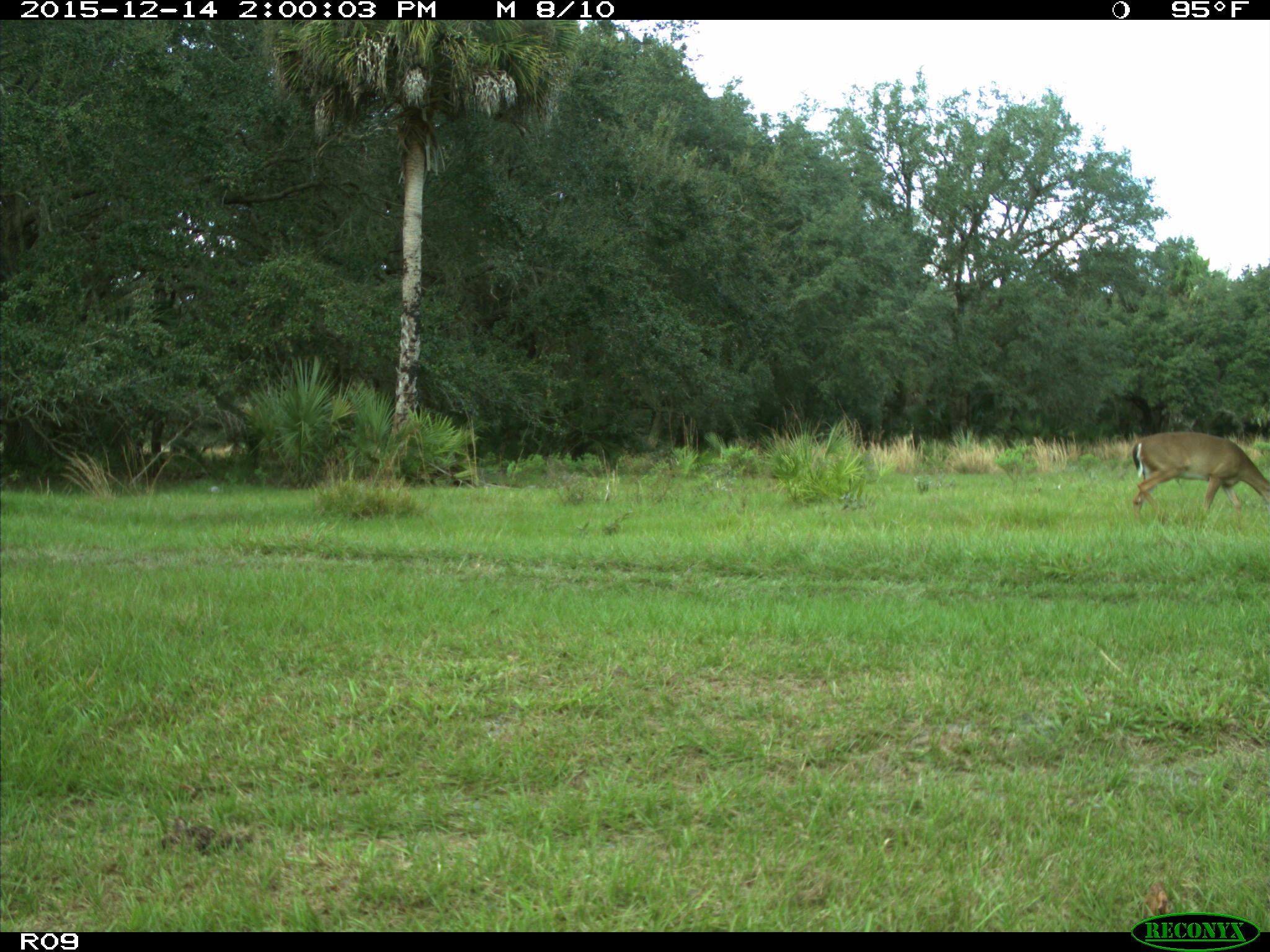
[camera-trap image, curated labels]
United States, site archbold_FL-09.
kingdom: Animalia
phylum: Chordata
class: Mammalia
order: Artiodactyla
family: Cervidae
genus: Odocoileus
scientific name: Odocoileus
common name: deer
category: unidentified deer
Unidentified deer (deer) (Odocoileus).